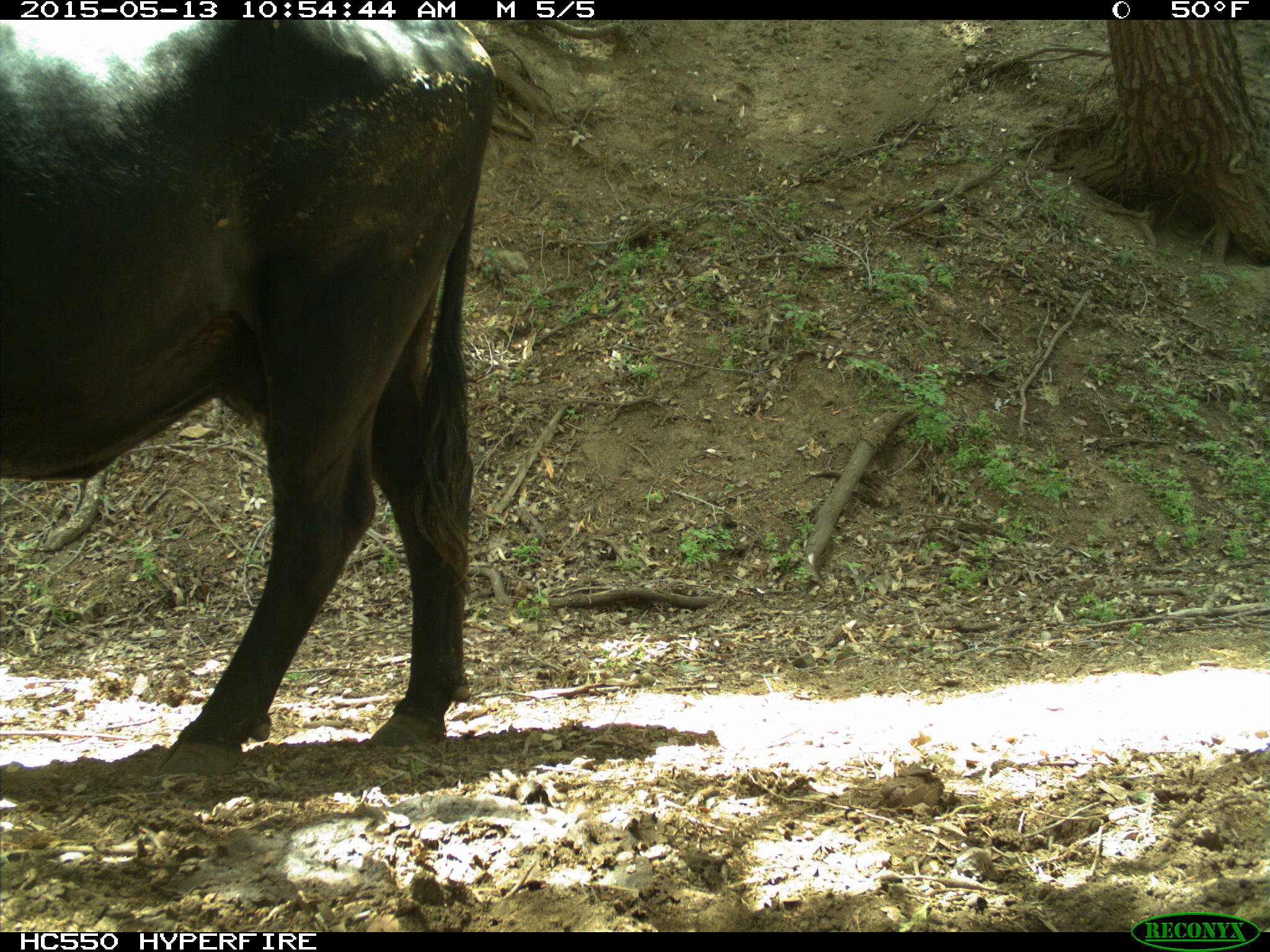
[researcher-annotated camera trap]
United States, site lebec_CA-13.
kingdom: Animalia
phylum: Chordata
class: Mammalia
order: Artiodactyla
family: Bovidae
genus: Bos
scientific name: Bos taurus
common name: domestic cow